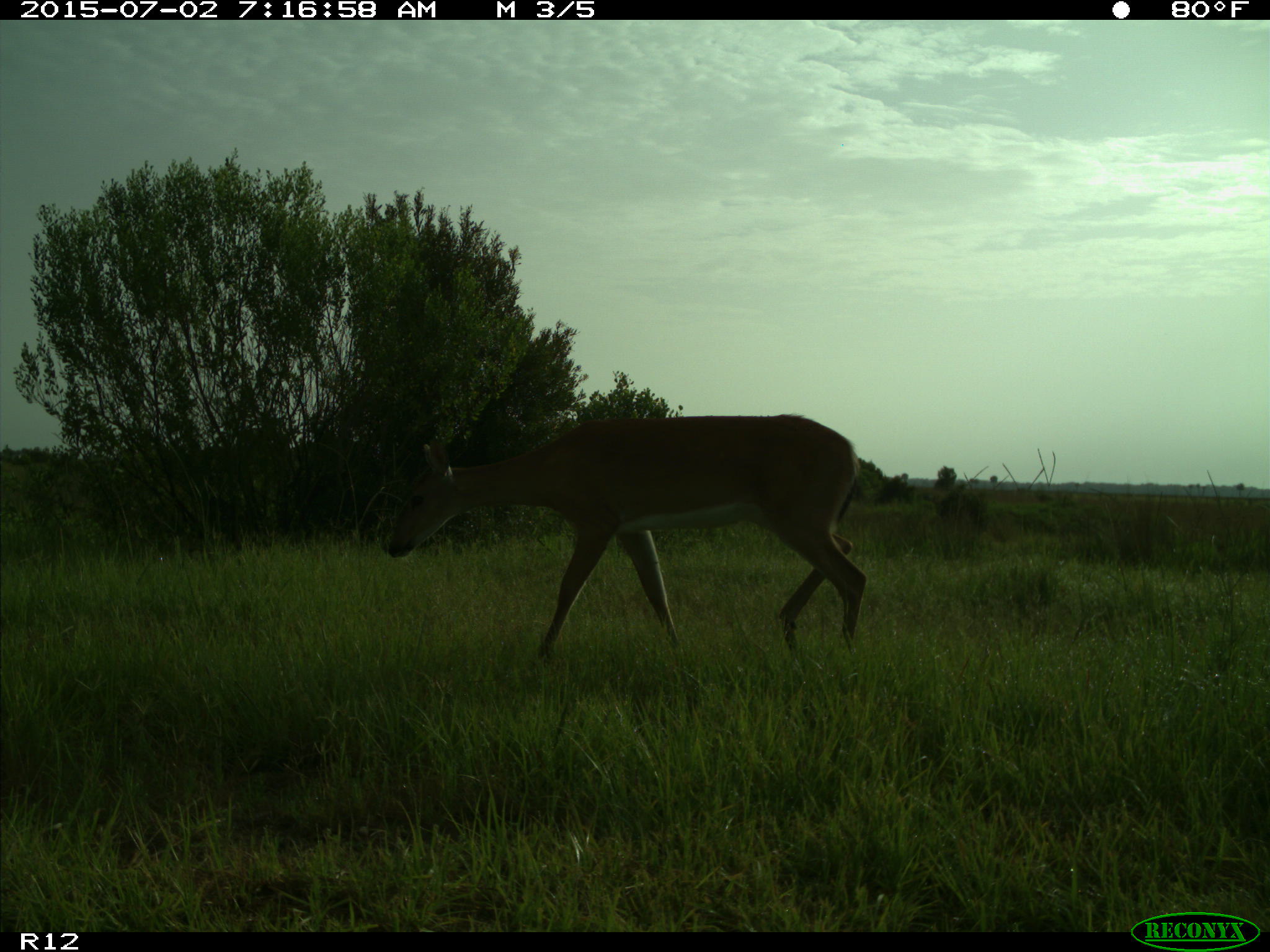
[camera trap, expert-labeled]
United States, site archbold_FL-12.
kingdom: Animalia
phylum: Chordata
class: Mammalia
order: Artiodactyla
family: Cervidae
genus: Odocoileus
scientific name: Odocoileus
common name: deer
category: unidentified deer